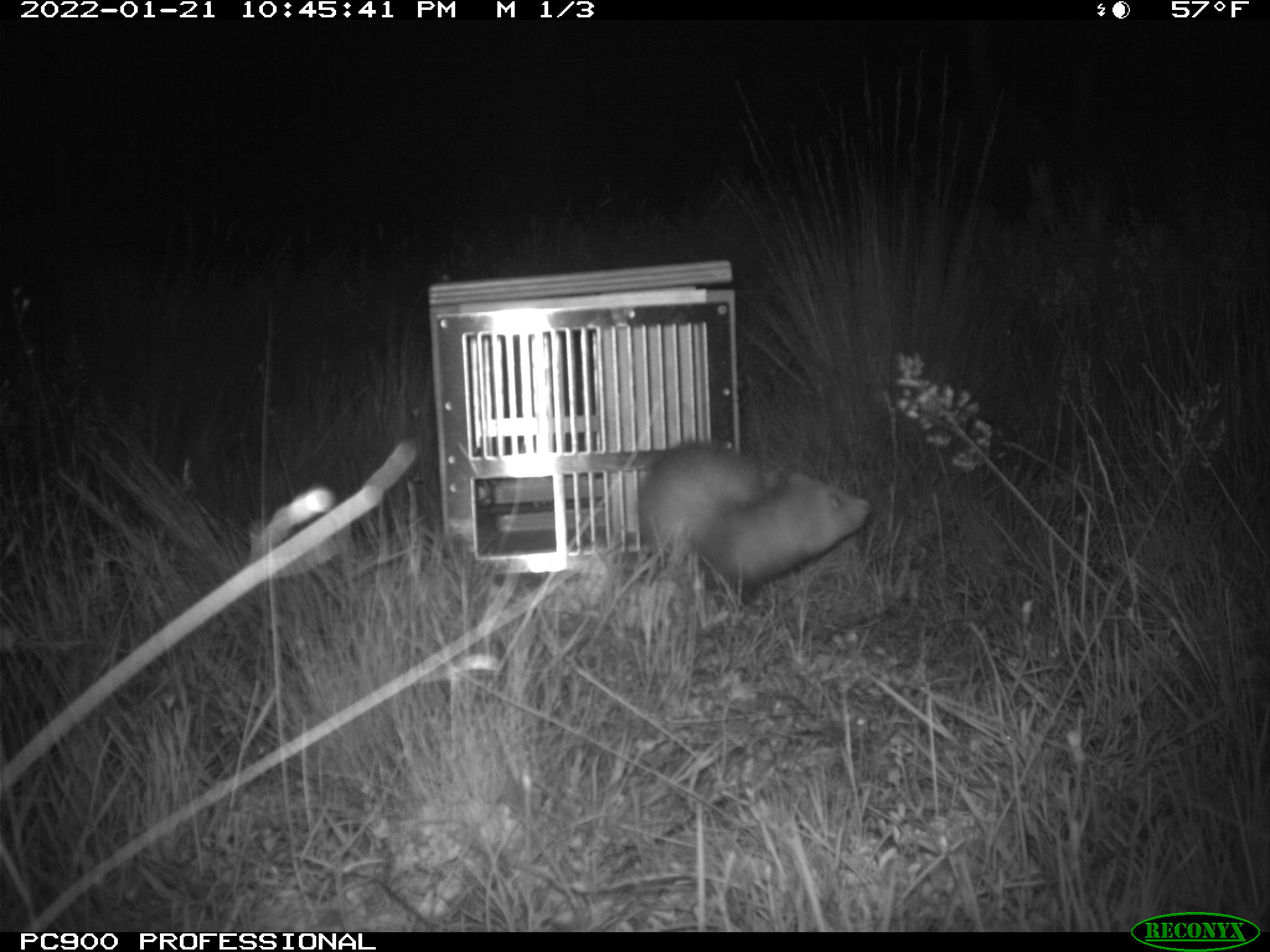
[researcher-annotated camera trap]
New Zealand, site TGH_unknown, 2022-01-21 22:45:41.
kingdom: Animalia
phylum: Chordata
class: Mammalia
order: Carnivora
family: Mustelidae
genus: Mustela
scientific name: Mustela furo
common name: ferret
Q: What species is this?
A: Ferret (Mustela furo).